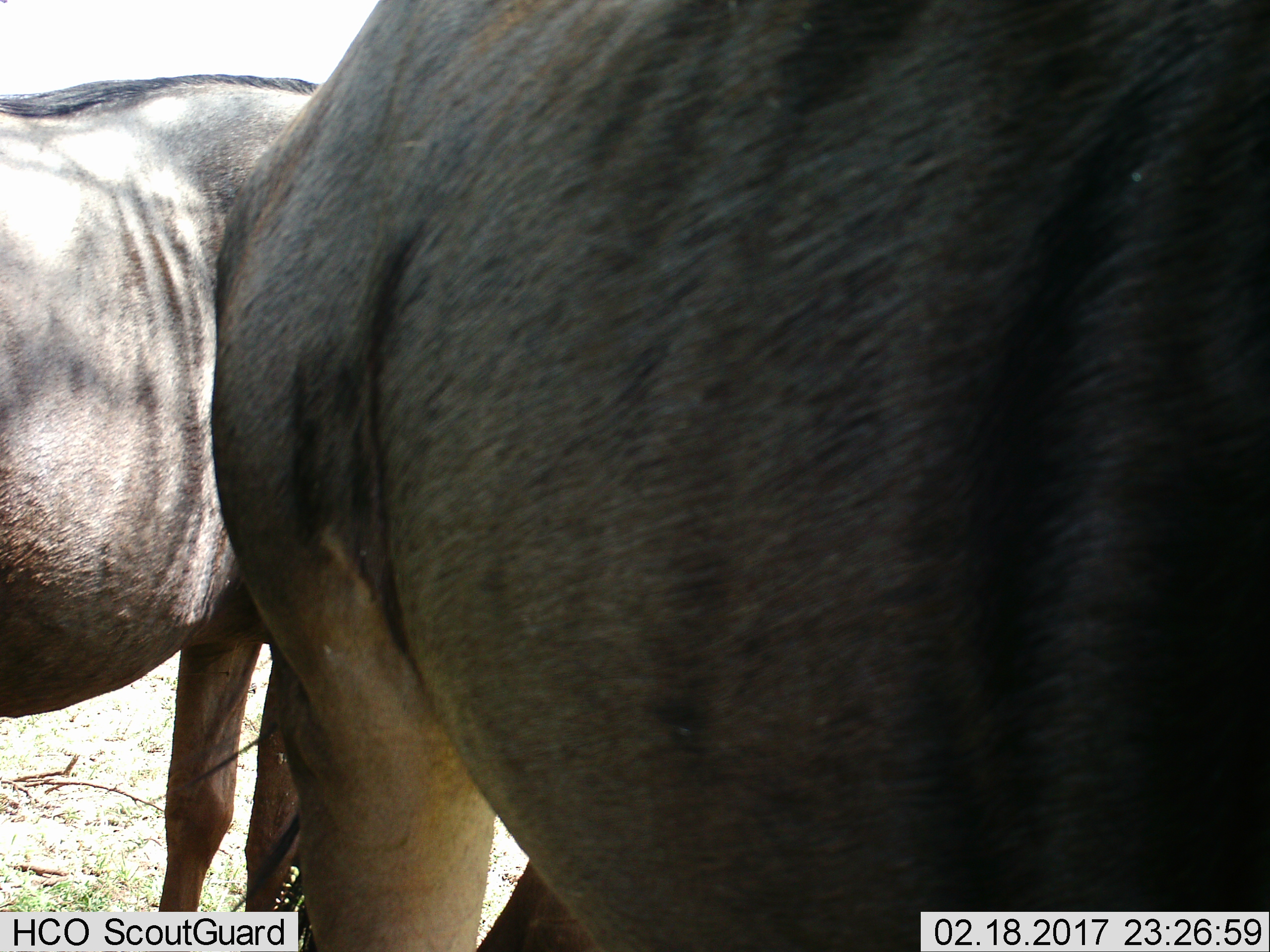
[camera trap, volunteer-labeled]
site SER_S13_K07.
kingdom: Animalia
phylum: Chordata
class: Mammalia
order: Artiodactyla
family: Bovidae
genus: Connochaetes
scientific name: Connochaetes taurinus taurinus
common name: blue wildebeest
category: wildebeestblue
Wildebeestblue (blue wildebeest) (Connochaetes taurinus taurinus), count 2. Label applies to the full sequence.